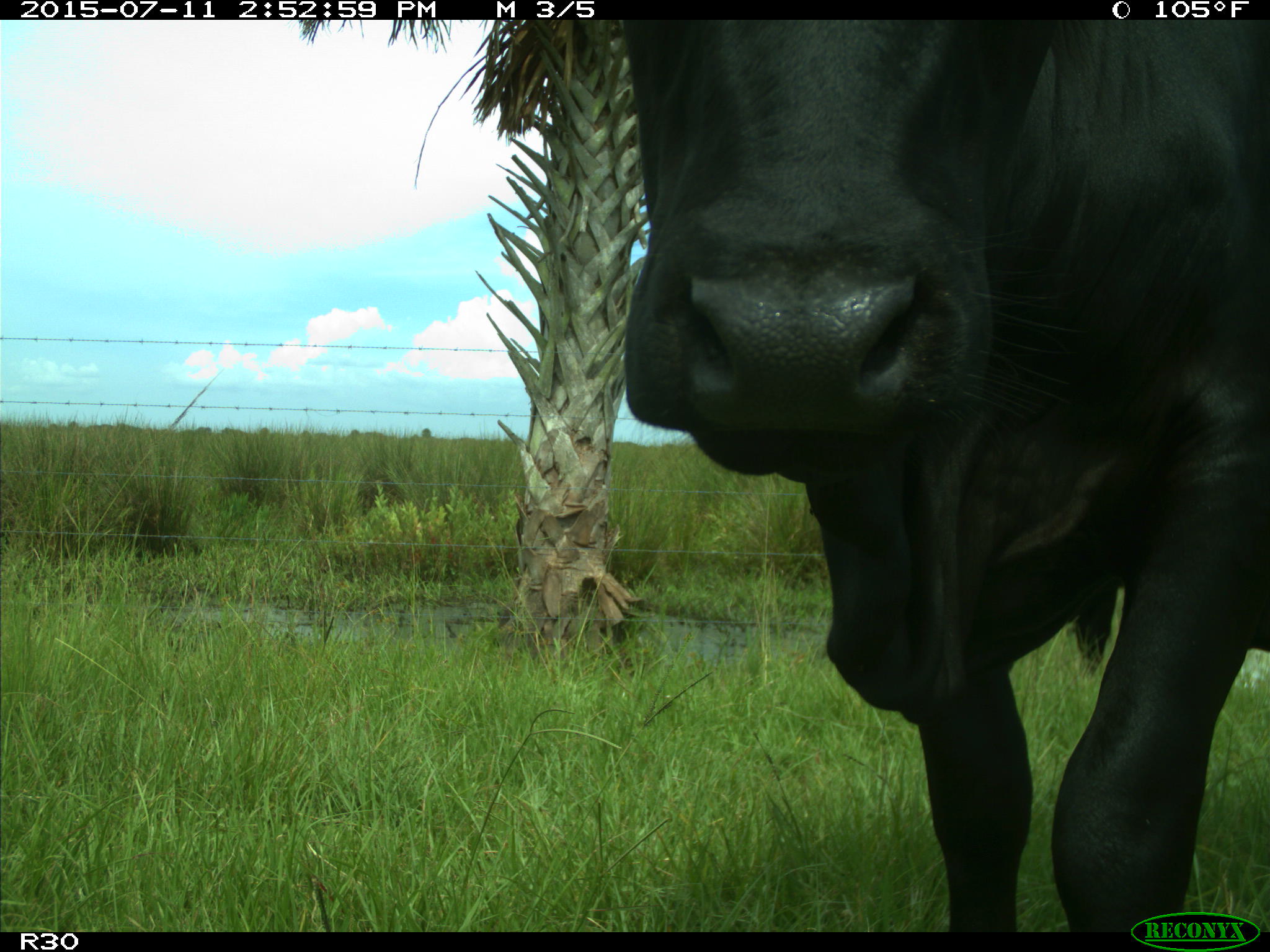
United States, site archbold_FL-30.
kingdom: Animalia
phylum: Chordata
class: Mammalia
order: Artiodactyla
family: Bovidae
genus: Bos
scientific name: Bos taurus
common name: domestic cow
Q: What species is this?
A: Bos taurus (domestic cow).